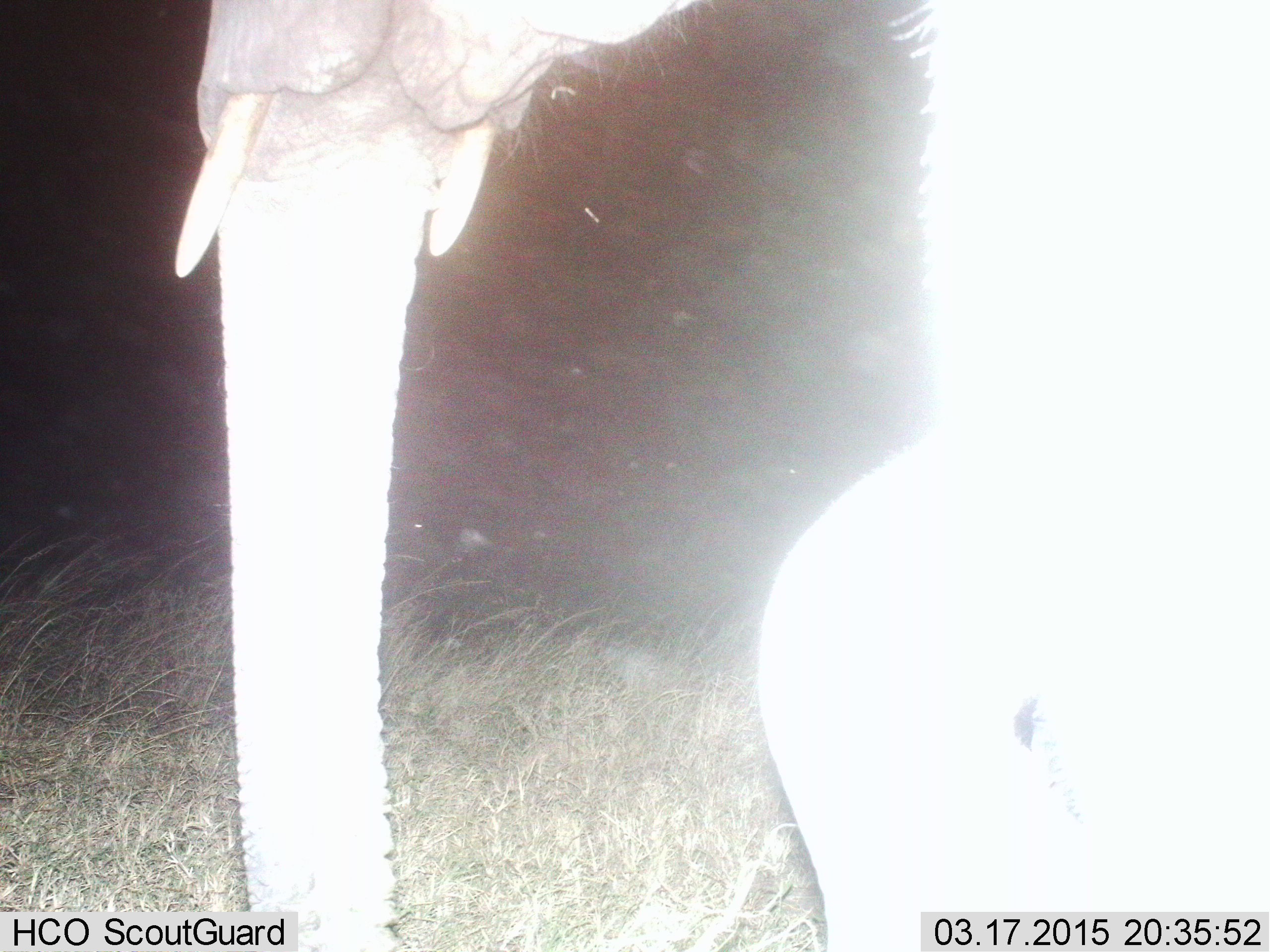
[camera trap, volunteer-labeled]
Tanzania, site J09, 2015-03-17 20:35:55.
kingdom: Animalia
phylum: Chordata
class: Mammalia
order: Proboscidea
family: Elephantidae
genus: Loxodonta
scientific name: Loxodonta africana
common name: african bush elephant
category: elephant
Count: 1.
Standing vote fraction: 40%.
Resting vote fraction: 0%.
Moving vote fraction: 60%.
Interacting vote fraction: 0%.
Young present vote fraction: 10%.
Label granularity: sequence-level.